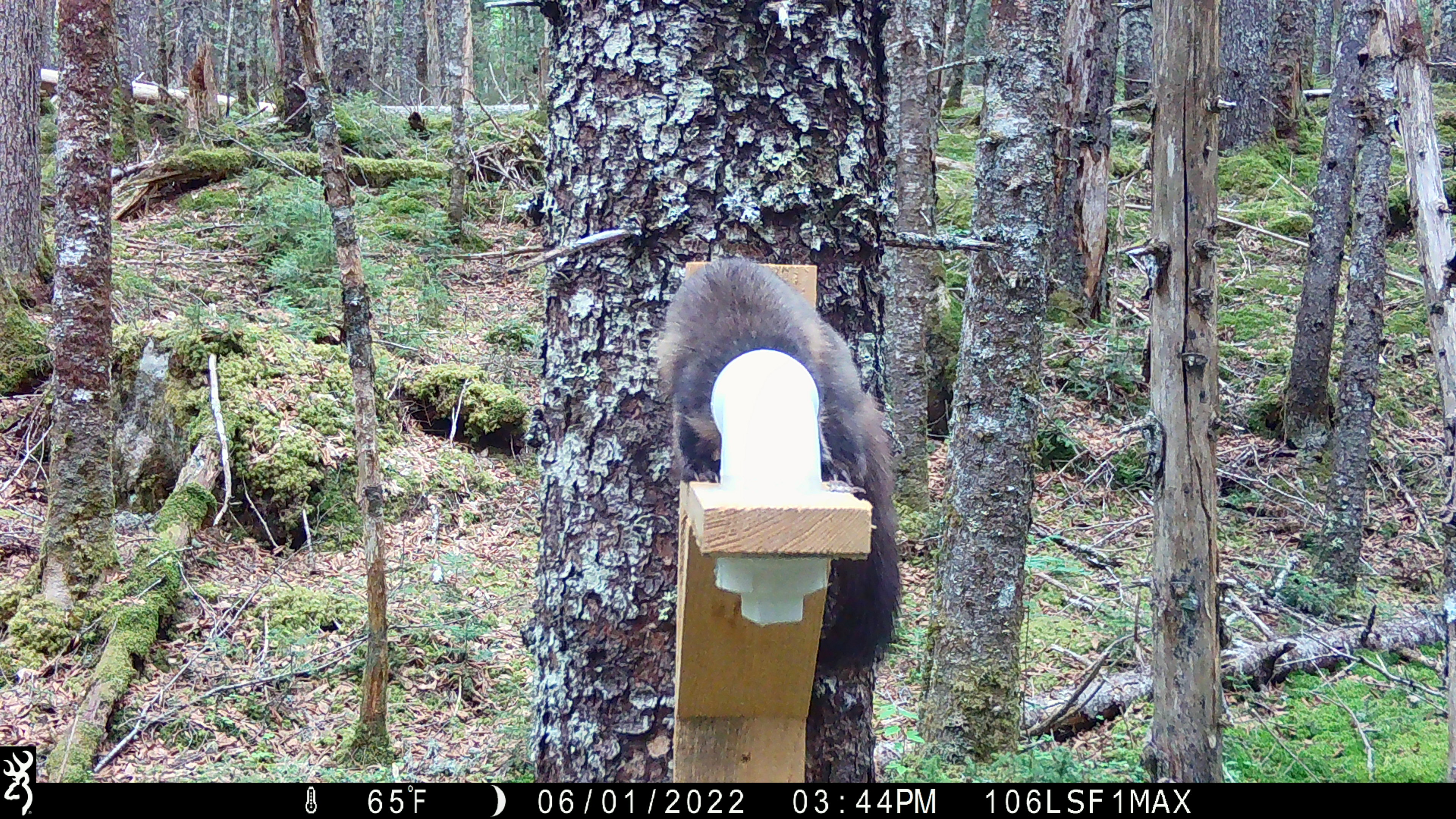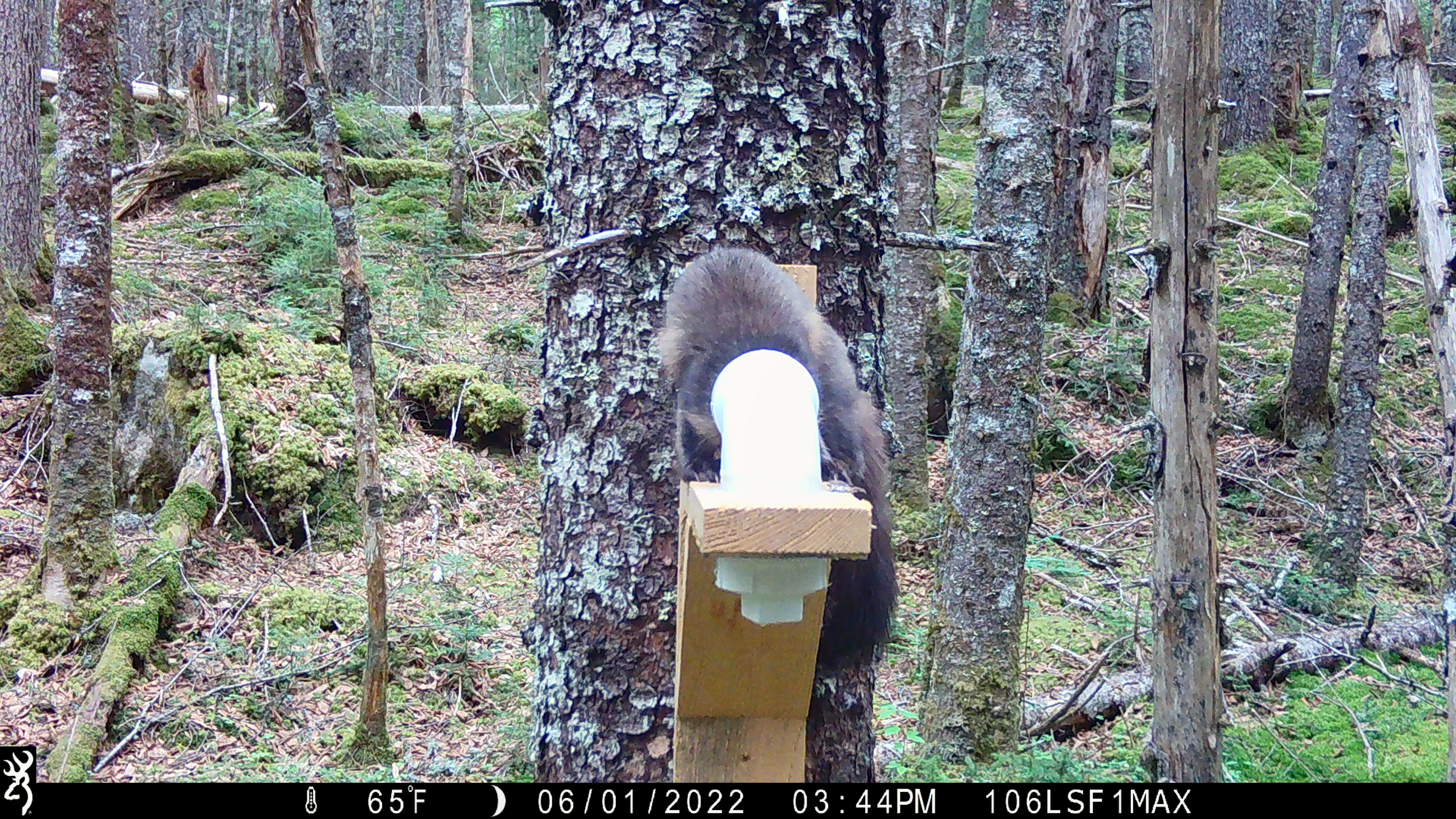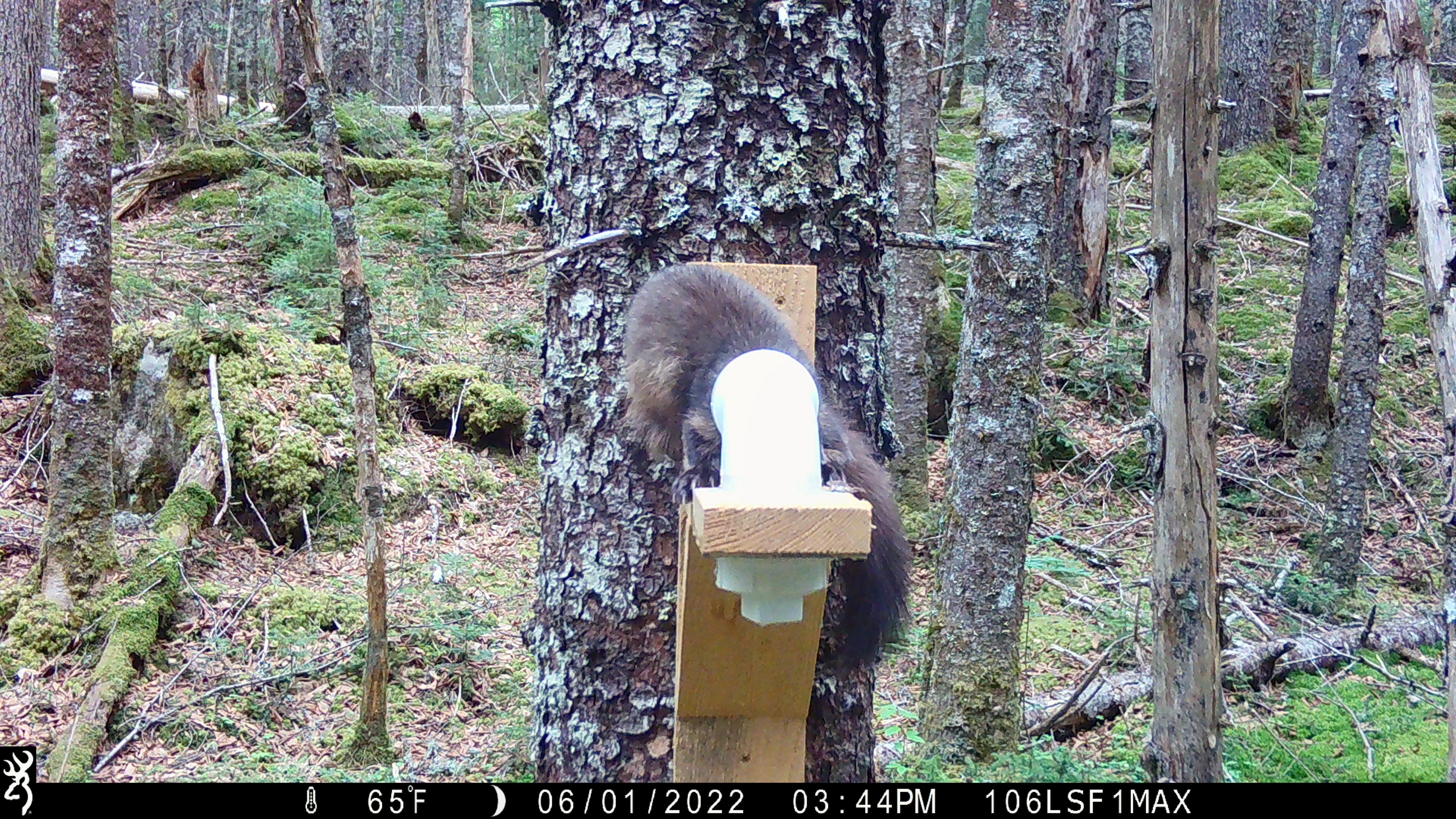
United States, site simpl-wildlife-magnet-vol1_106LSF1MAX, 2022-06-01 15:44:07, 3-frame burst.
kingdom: Animalia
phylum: Chordata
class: Mammalia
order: Carnivora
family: Mustelidae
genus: Martes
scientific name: Martes americana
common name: american marten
American marten (Martes americana).